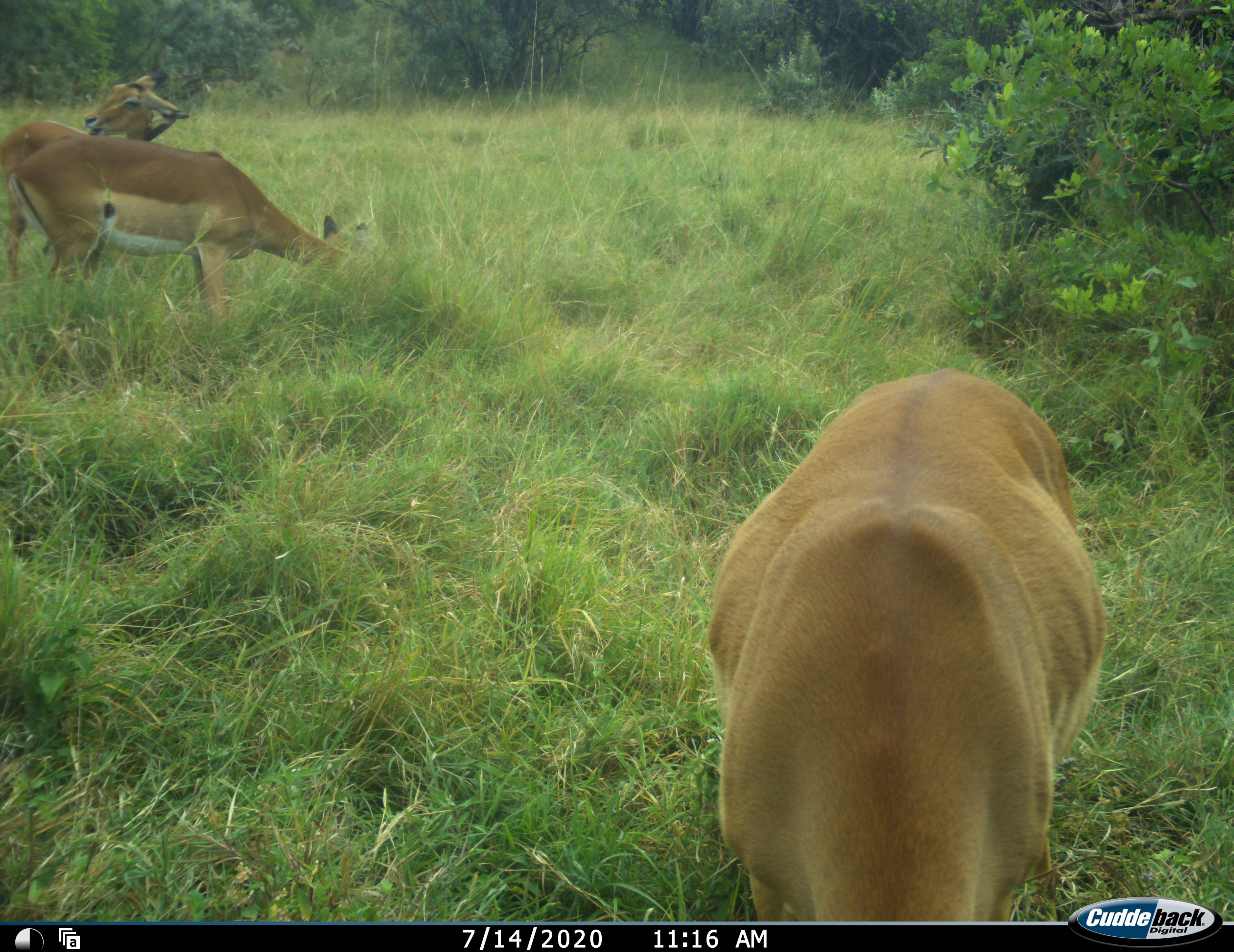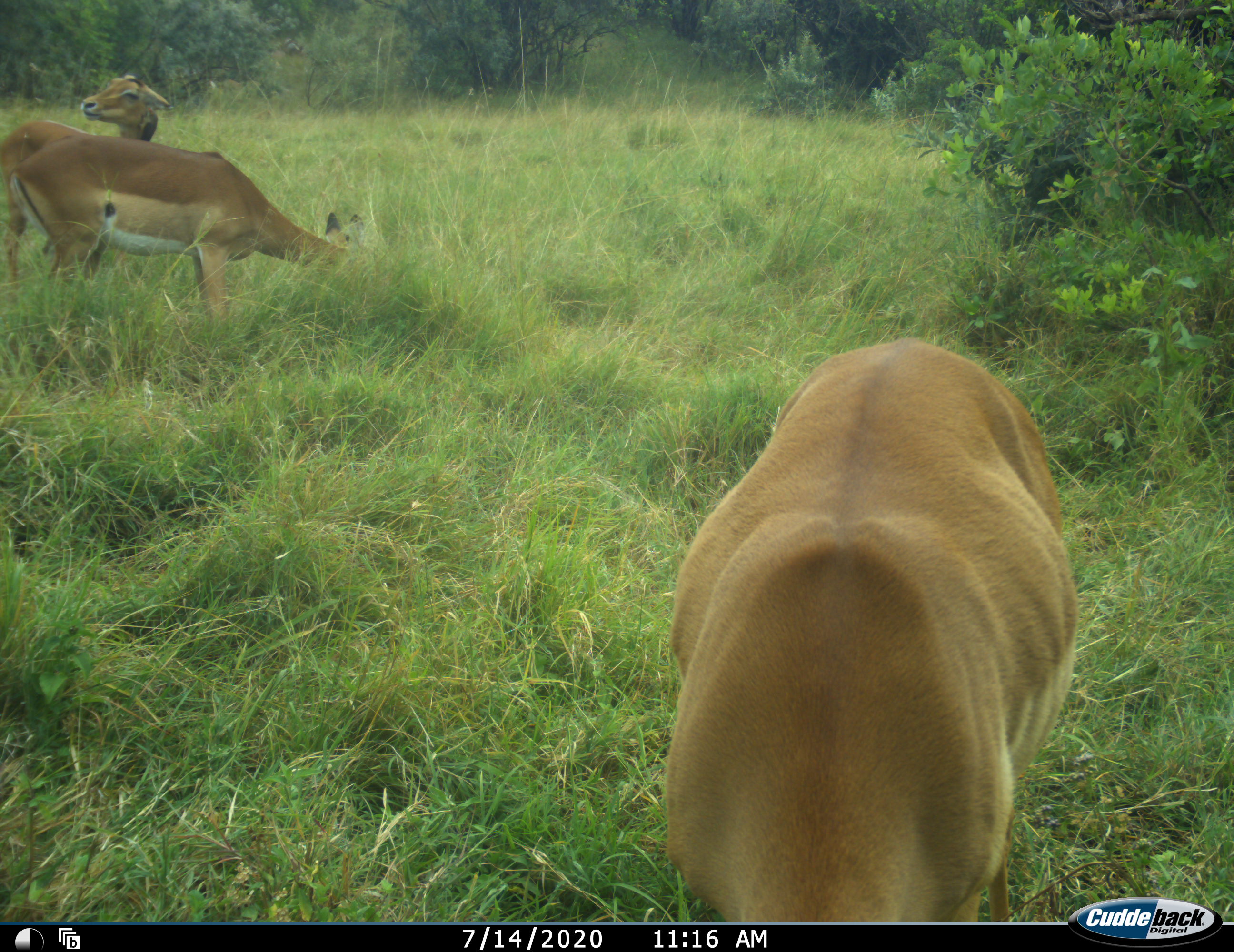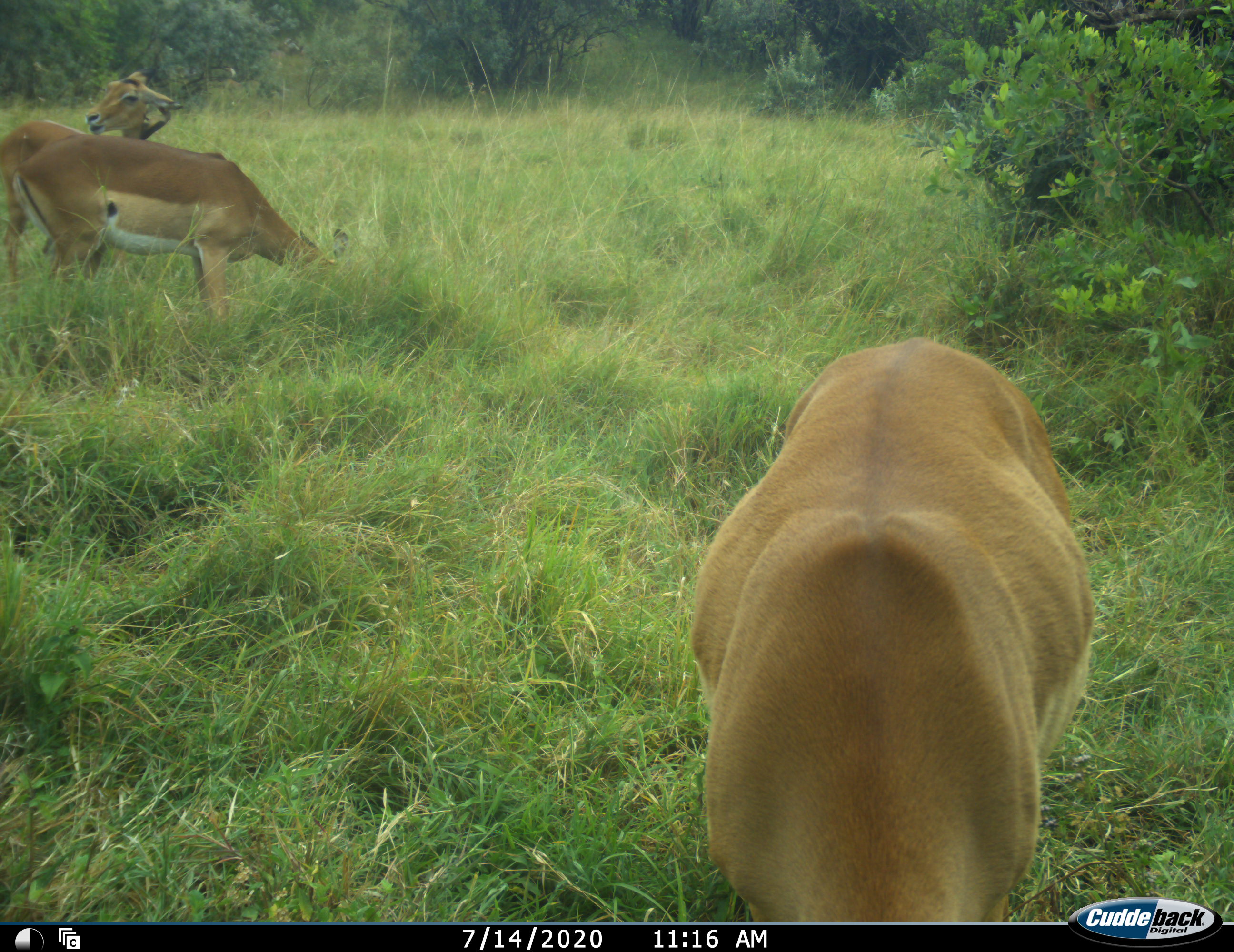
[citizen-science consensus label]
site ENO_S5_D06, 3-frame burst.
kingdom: Animalia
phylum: Chordata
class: Mammalia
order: Artiodactyla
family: Bovidae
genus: Aepyceros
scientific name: Aepyceros melampus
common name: impala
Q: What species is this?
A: Impala (Aepyceros melampus).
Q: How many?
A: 3.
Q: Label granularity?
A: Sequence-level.